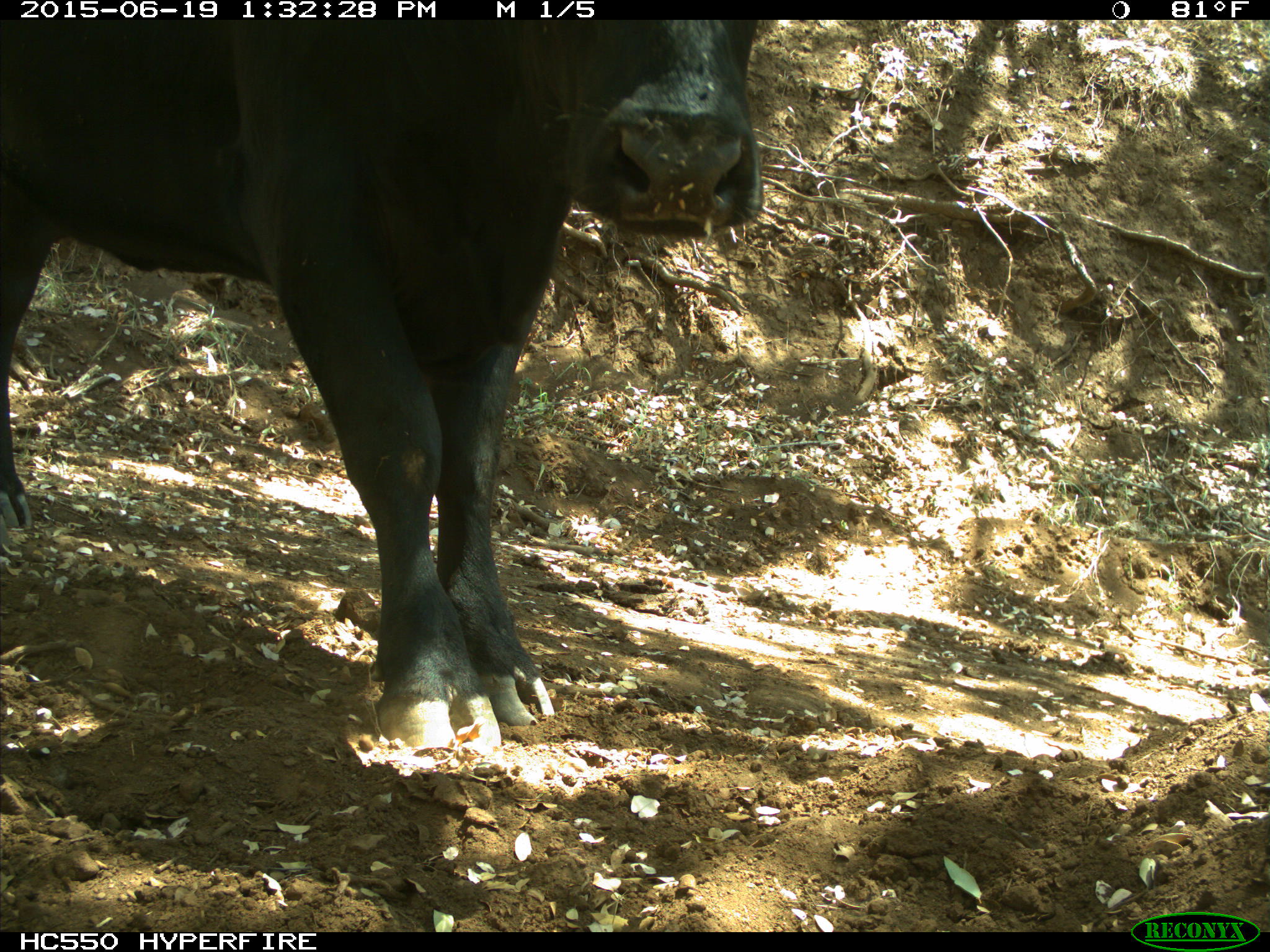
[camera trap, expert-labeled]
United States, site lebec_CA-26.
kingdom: Animalia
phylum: Chordata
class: Mammalia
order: Artiodactyla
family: Bovidae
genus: Bos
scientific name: Bos taurus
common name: domestic cow